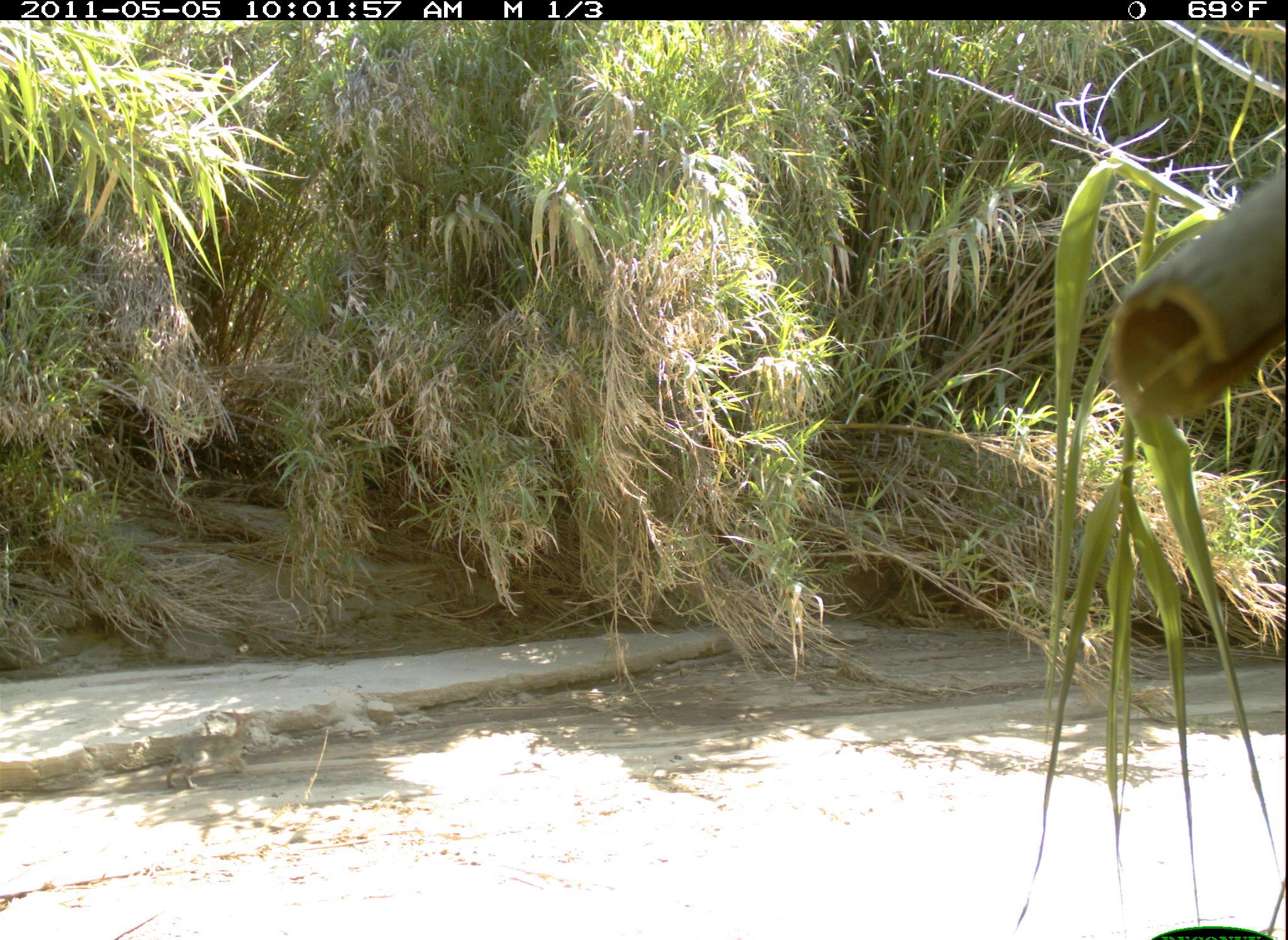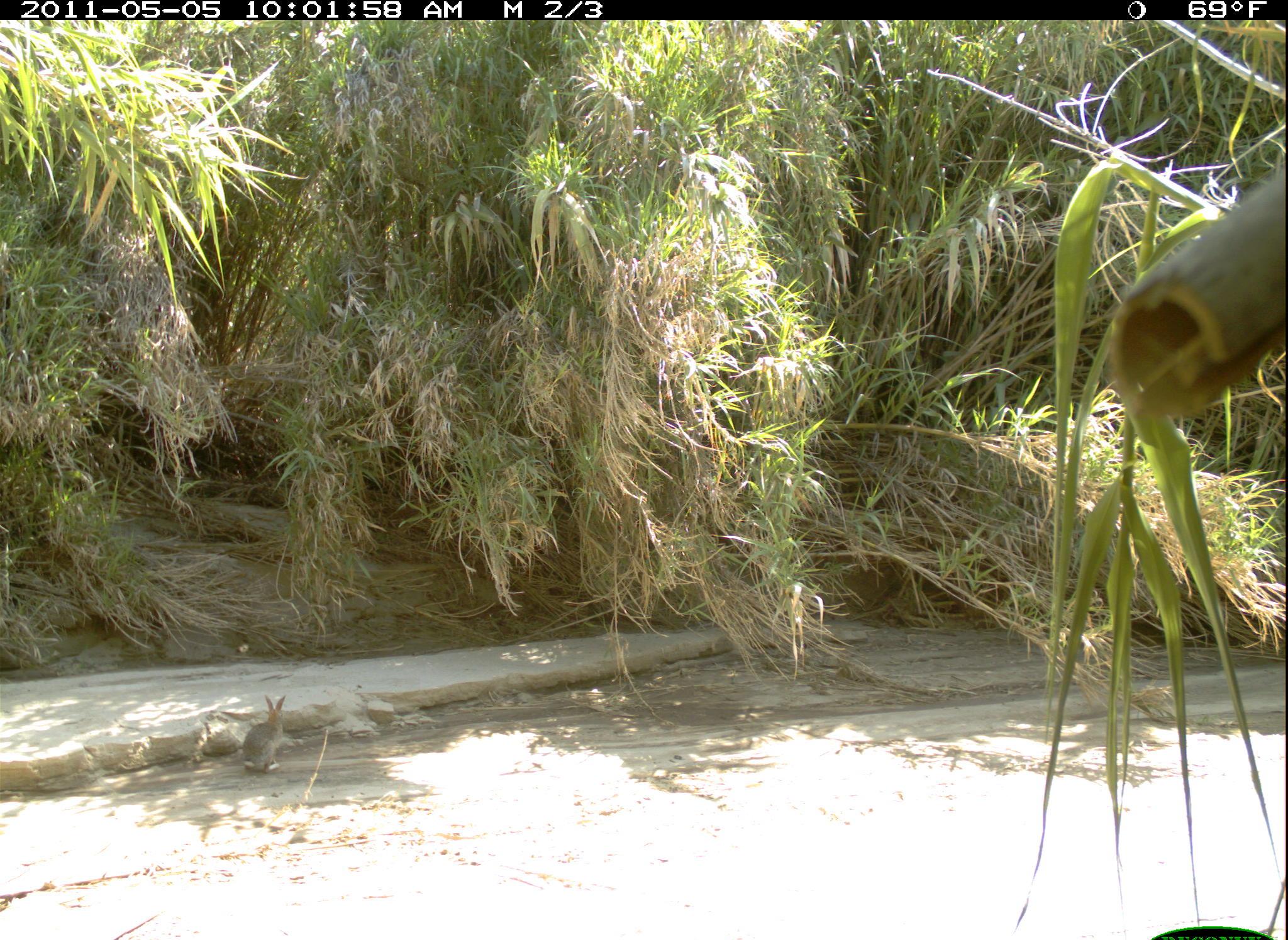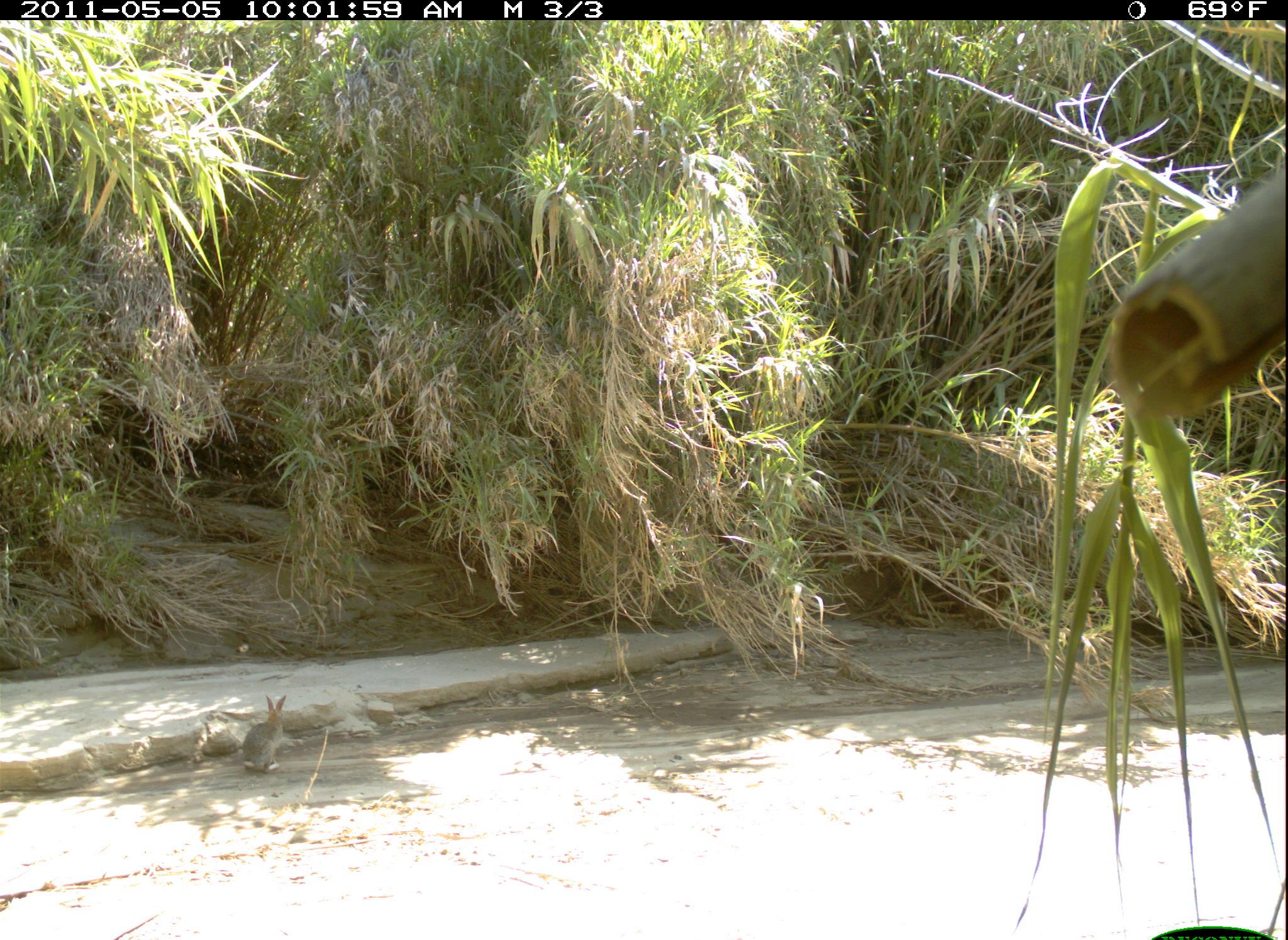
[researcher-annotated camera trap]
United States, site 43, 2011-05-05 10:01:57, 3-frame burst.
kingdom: Animalia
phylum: Chordata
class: Mammalia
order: Lagomorpha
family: Leporidae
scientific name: Leporidae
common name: rabbits and hares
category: rabbit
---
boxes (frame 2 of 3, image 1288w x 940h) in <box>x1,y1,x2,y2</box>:
rabbit: <box>239,683,304,789</box>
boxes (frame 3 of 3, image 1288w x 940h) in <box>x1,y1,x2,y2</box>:
rabbit: <box>232,689,304,776</box>